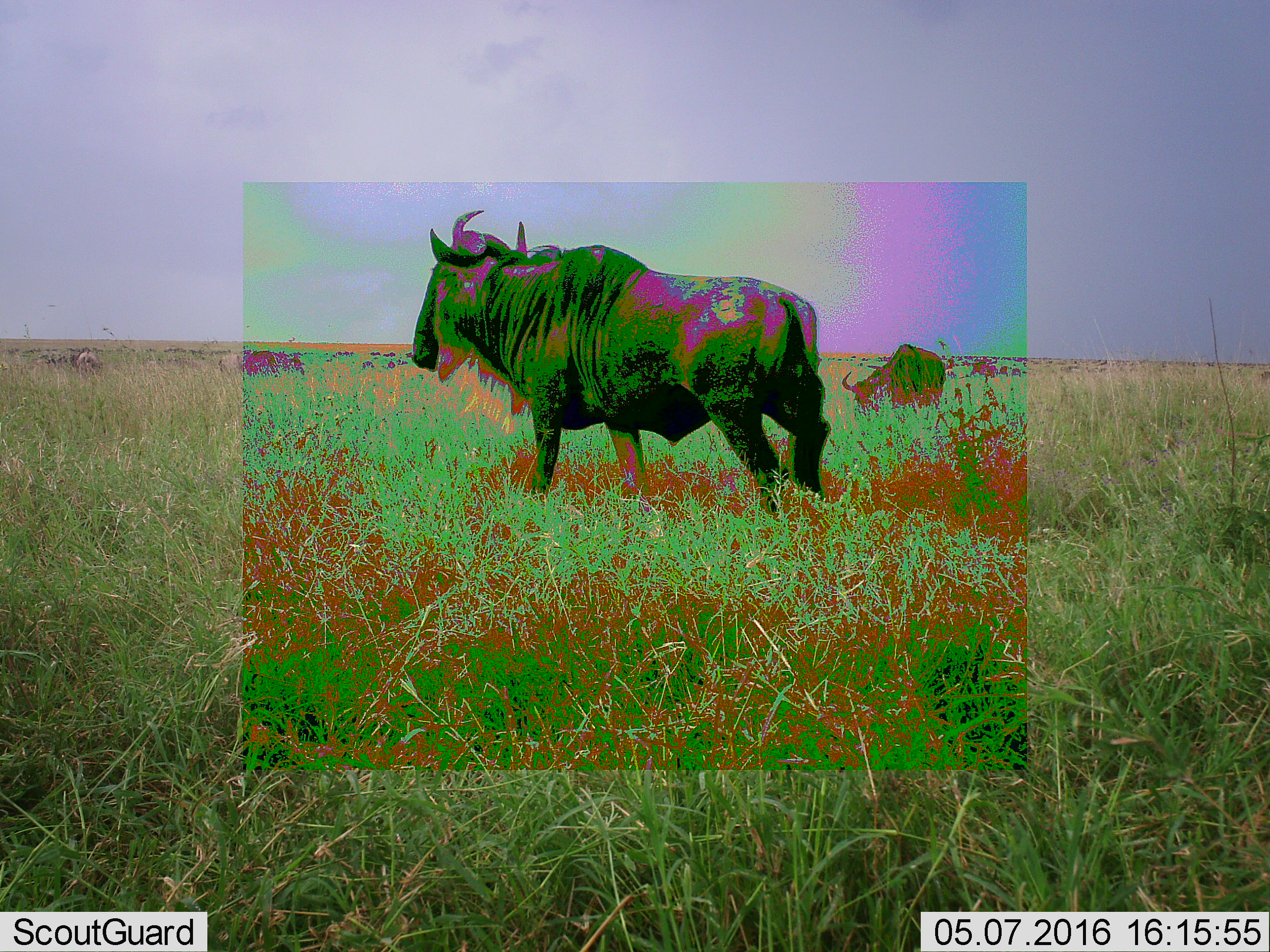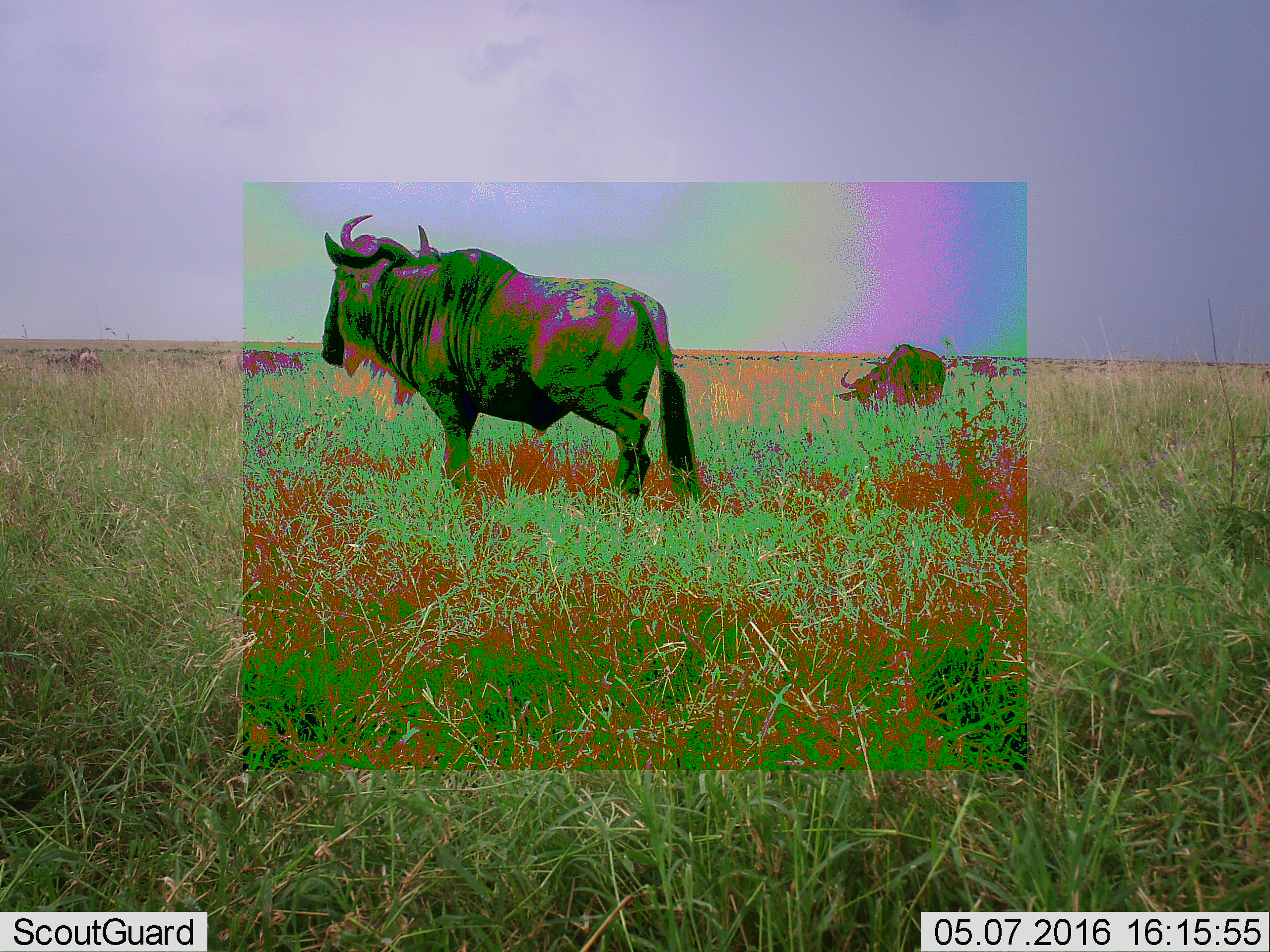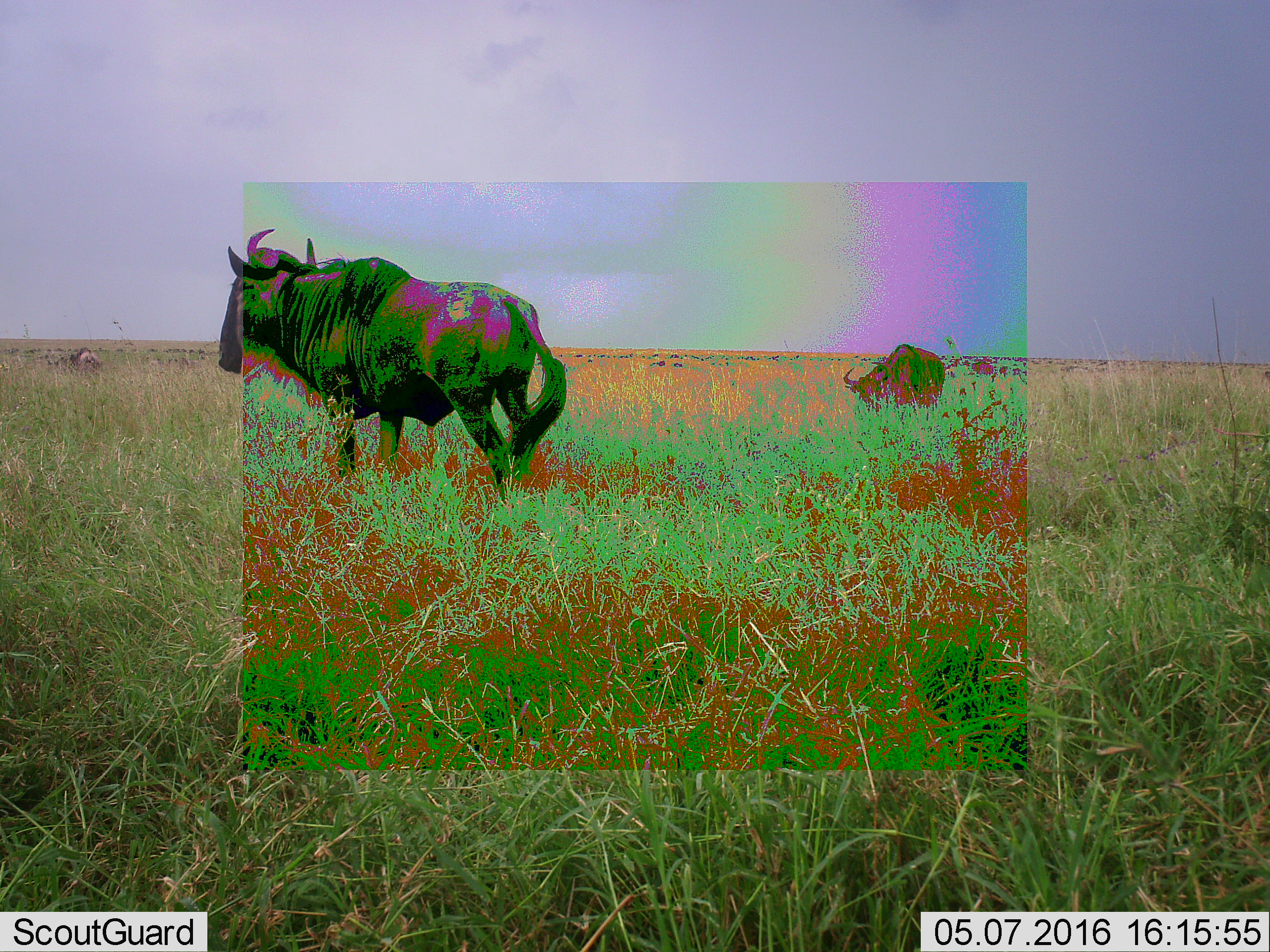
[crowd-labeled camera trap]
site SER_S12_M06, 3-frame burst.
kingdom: Animalia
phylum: Chordata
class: Mammalia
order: Artiodactyla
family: Bovidae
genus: Connochaetes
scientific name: Connochaetes taurinus taurinus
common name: blue wildebeest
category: wildebeestblue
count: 4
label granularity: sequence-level